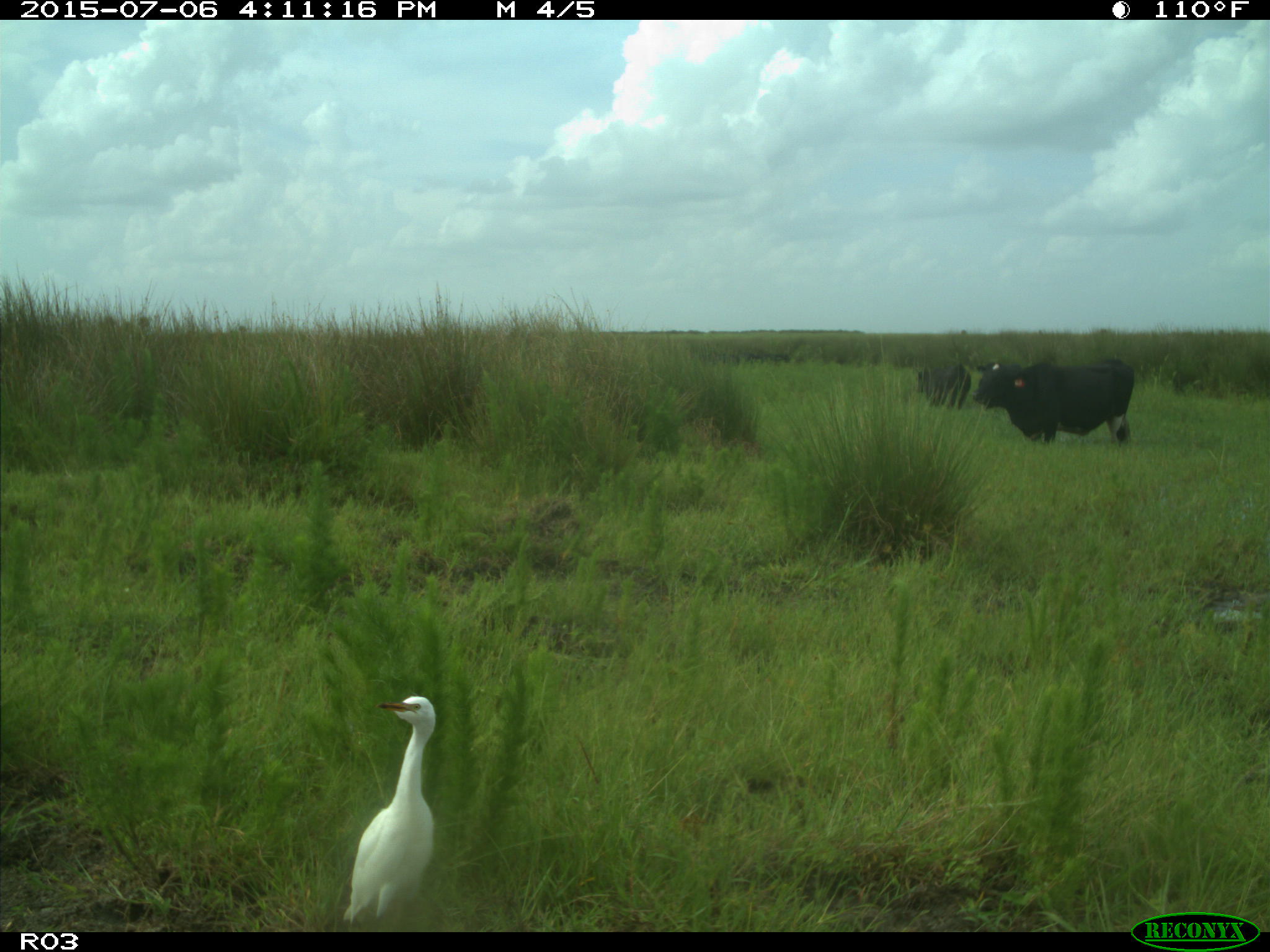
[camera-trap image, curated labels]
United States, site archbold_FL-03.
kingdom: Animalia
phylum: Chordata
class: Mammalia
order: Artiodactyla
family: Bovidae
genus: Bos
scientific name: Bos taurus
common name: domestic cow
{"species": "Bos taurus (domestic cow)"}